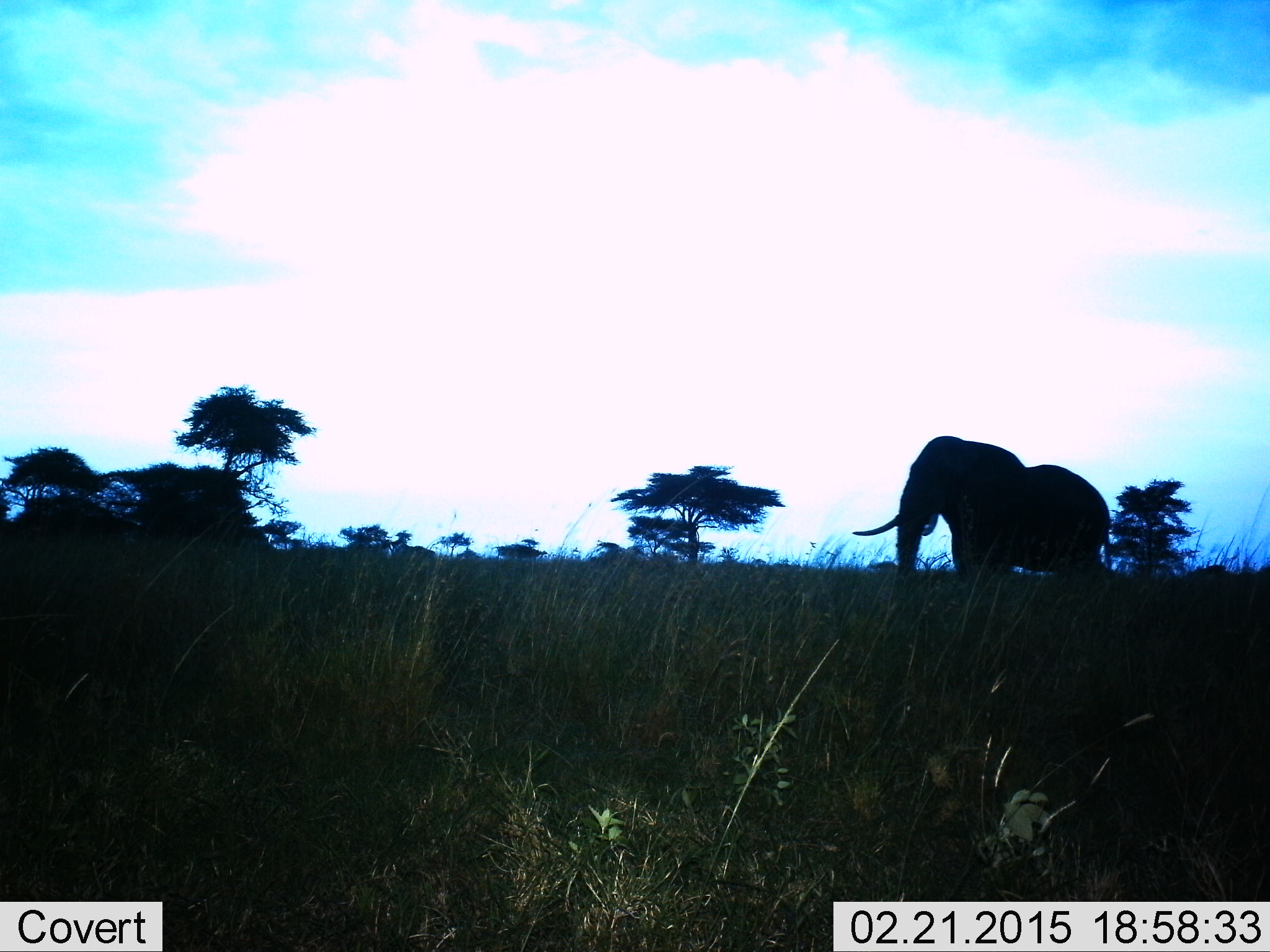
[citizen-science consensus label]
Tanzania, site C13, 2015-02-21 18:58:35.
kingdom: Animalia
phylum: Chordata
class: Mammalia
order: Proboscidea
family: Elephantidae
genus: Loxodonta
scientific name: Loxodonta africana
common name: african bush elephant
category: elephant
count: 1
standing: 80%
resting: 0%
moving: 20%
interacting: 0%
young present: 0%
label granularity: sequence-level